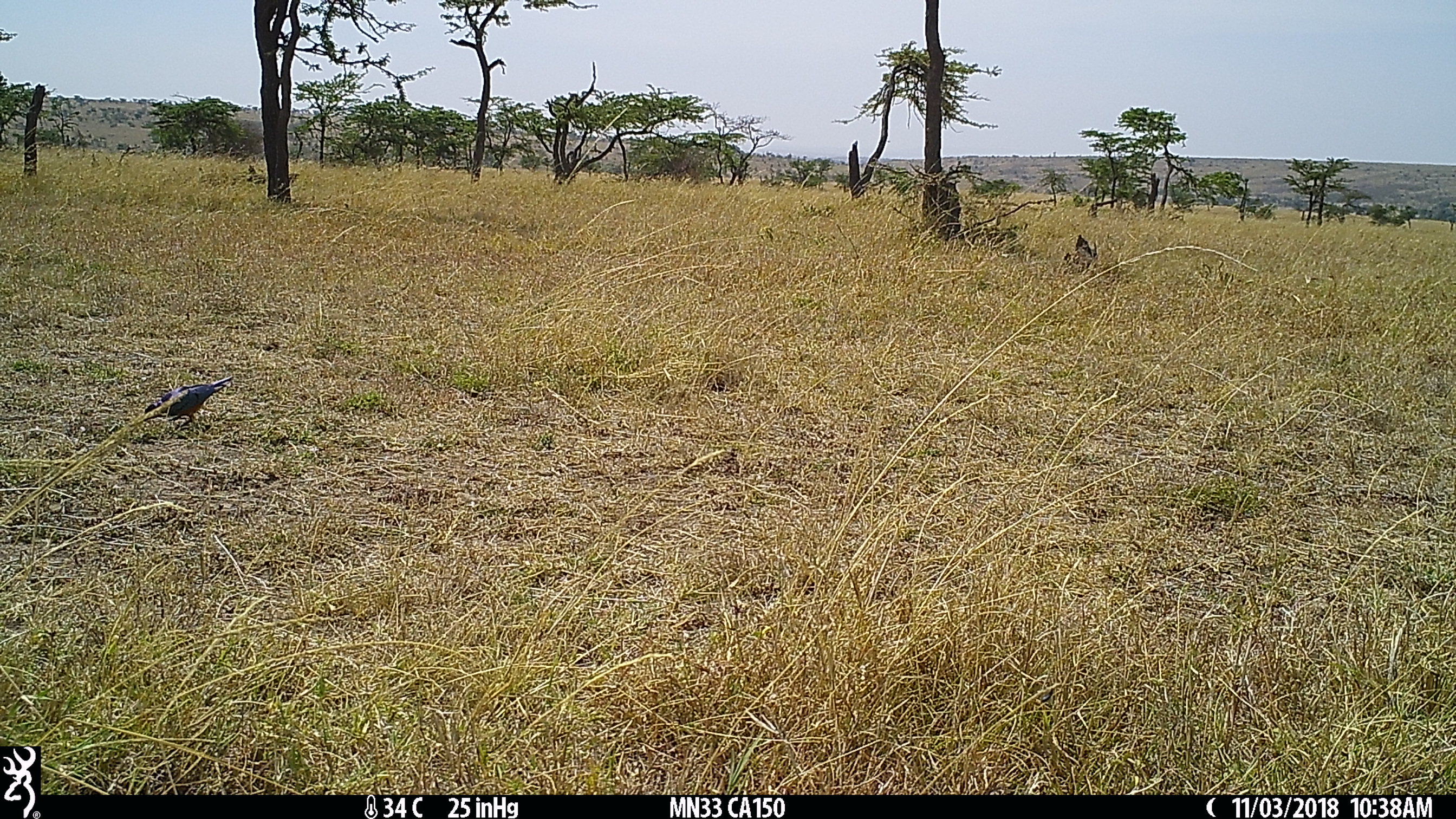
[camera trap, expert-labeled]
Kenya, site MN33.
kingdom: Animalia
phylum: Chordata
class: Aves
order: Passeriformes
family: Sturnidae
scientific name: Sturnidae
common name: starling